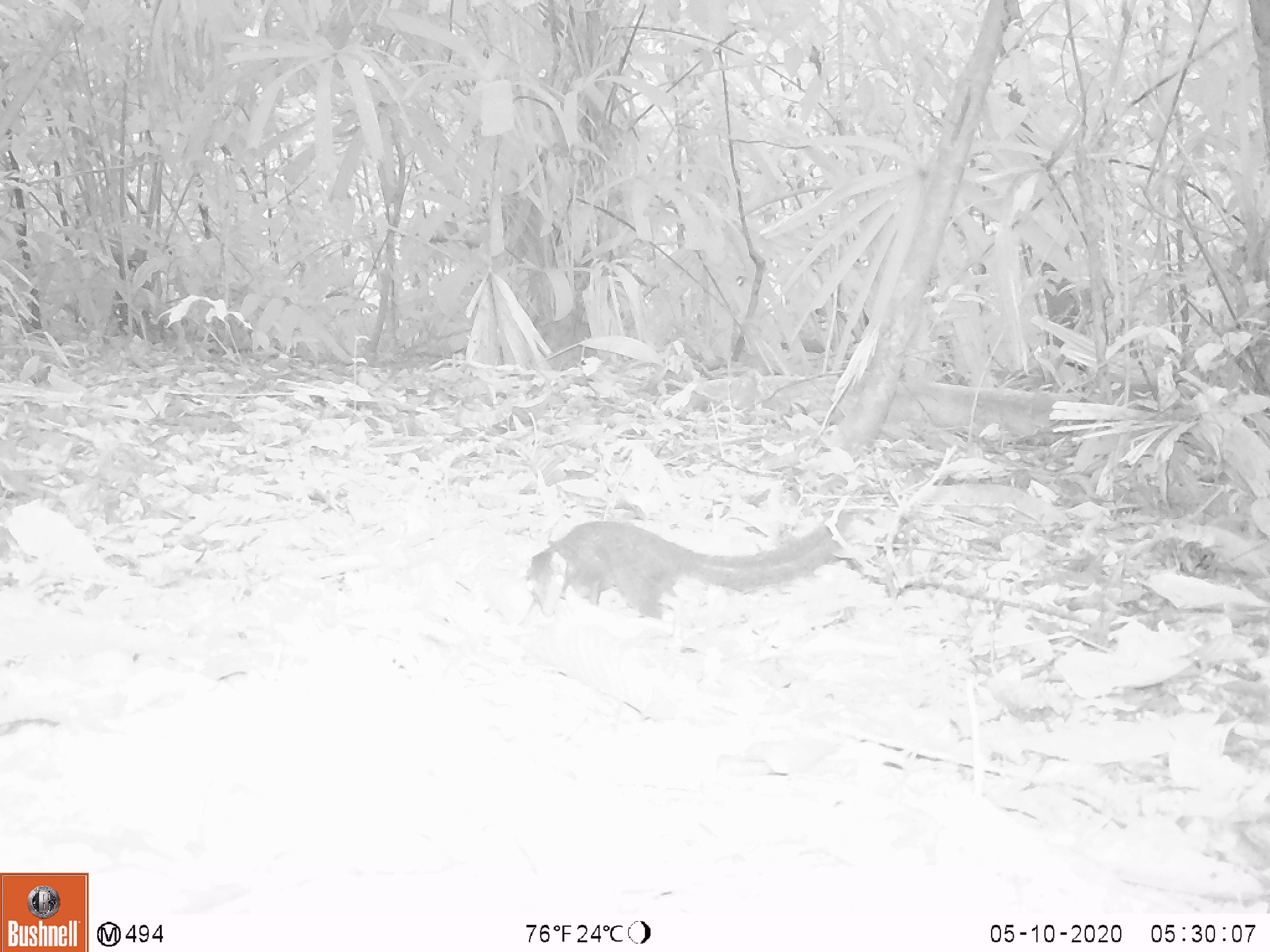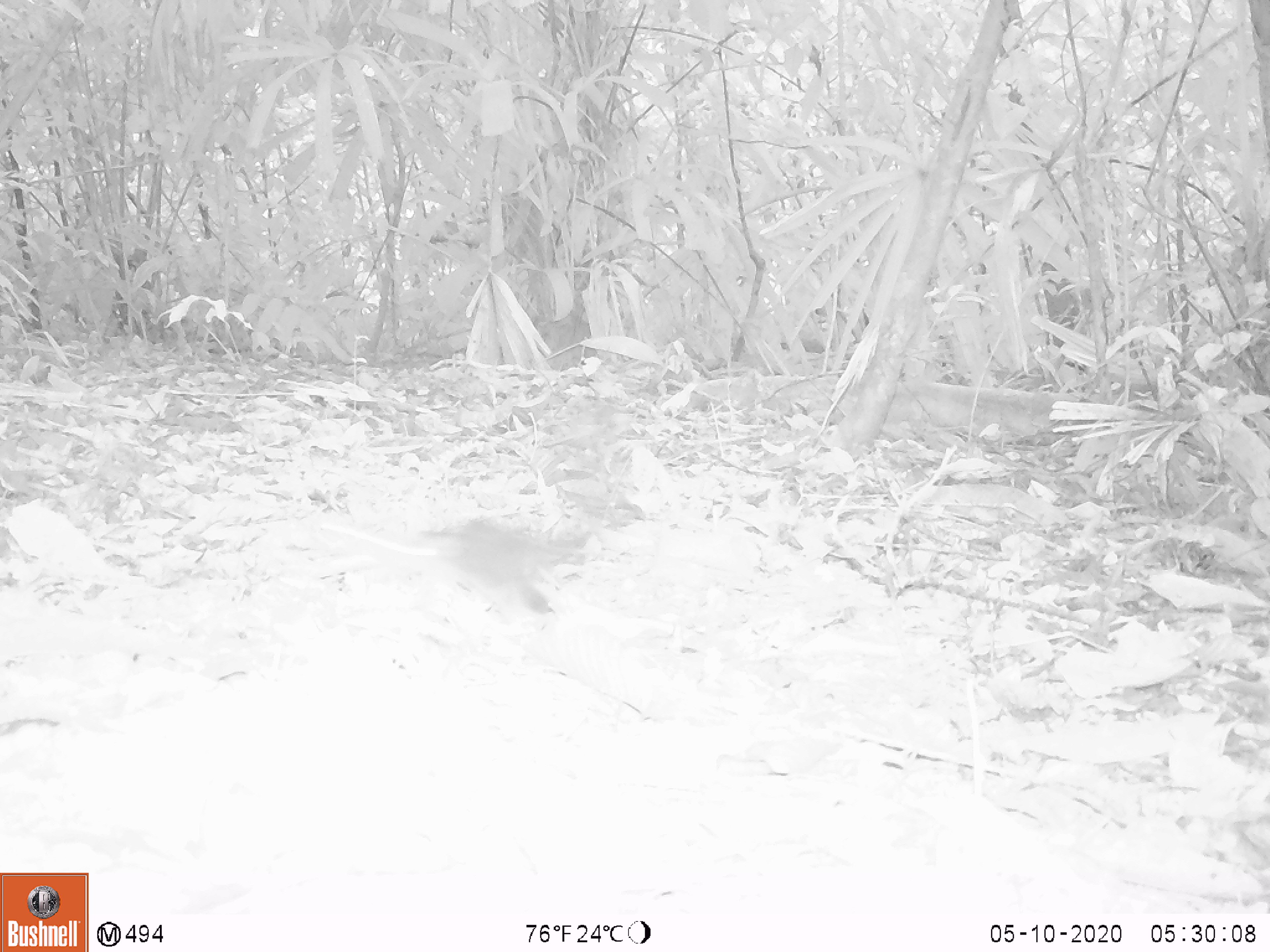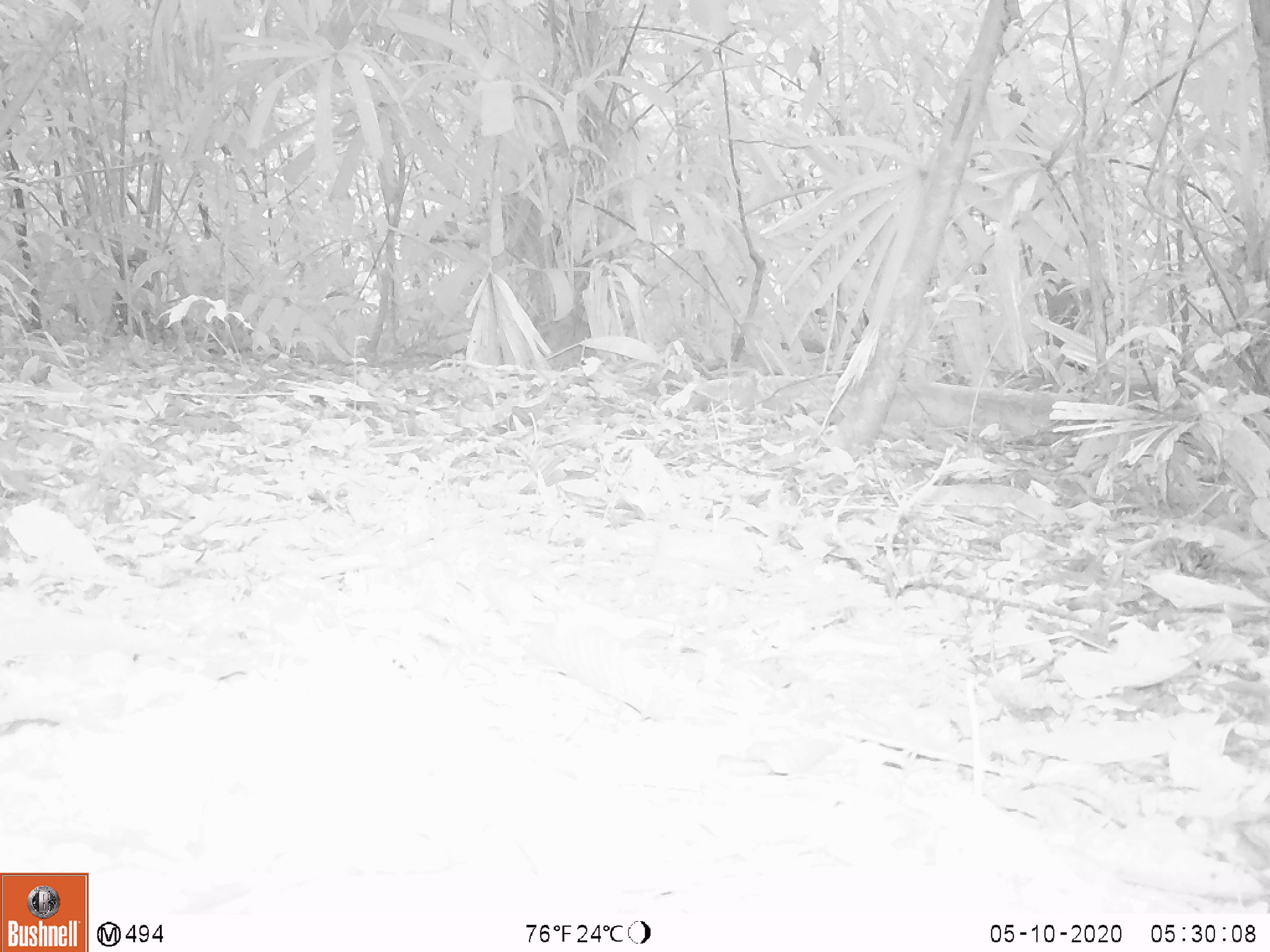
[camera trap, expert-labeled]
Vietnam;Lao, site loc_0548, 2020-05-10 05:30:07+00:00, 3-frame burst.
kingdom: Animalia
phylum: Chordata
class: Mammalia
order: Primates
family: Cercopithecidae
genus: Pygathrix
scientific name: Pygathrix nemaeus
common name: red-shanked douc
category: red shanked douc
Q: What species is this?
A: Red shanked douc (red-shanked douc) (Pygathrix nemaeus).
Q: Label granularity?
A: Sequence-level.